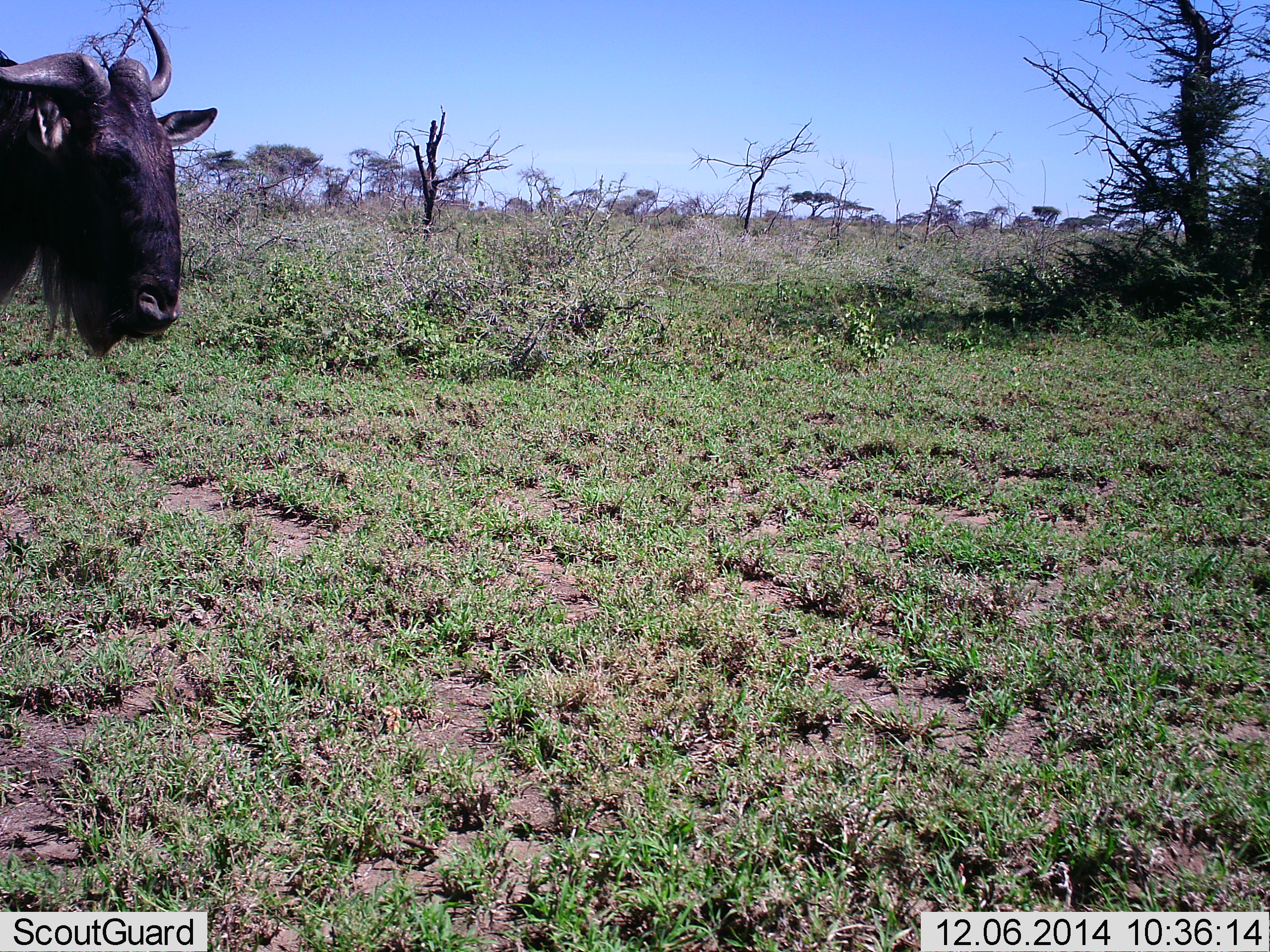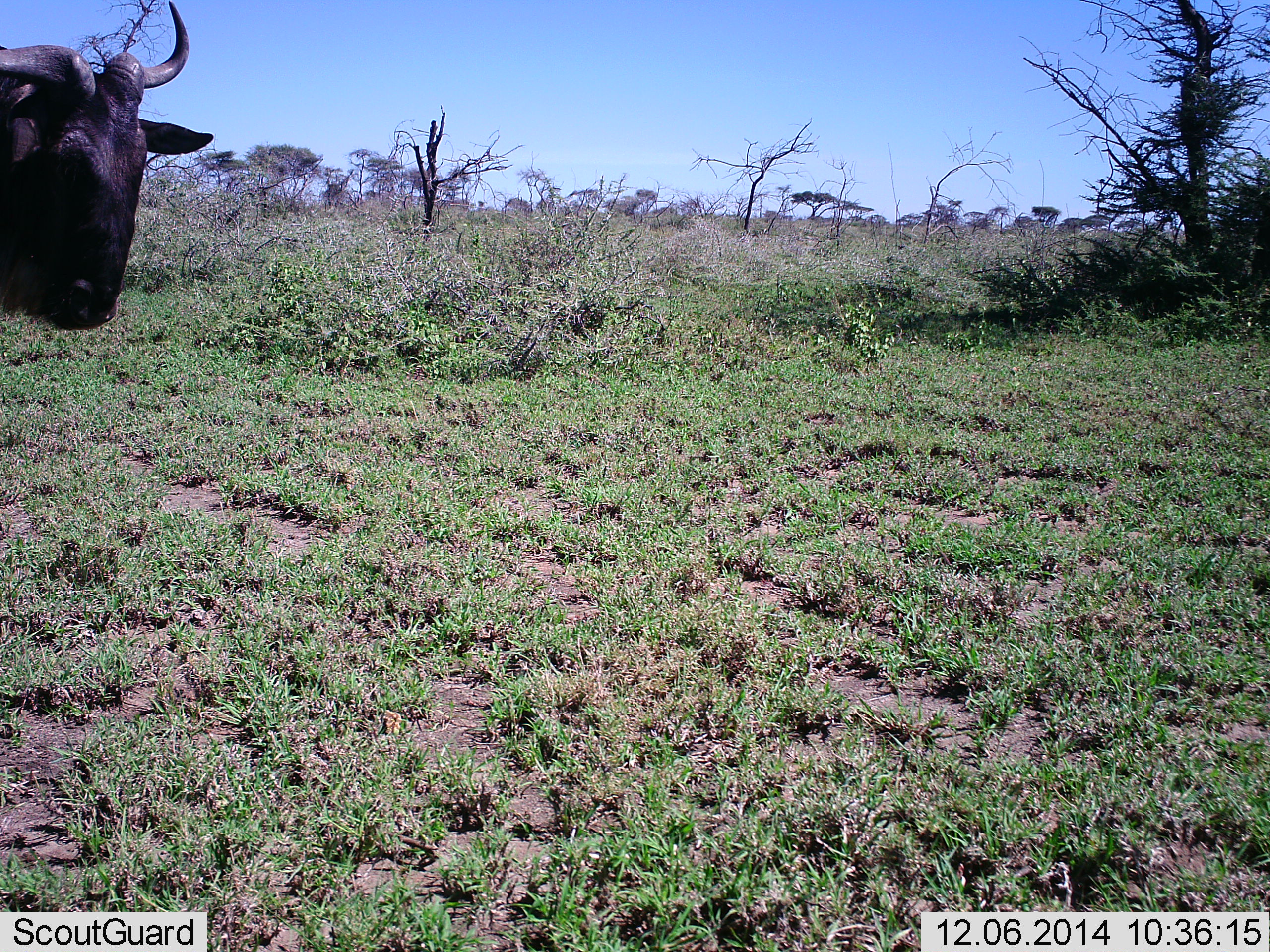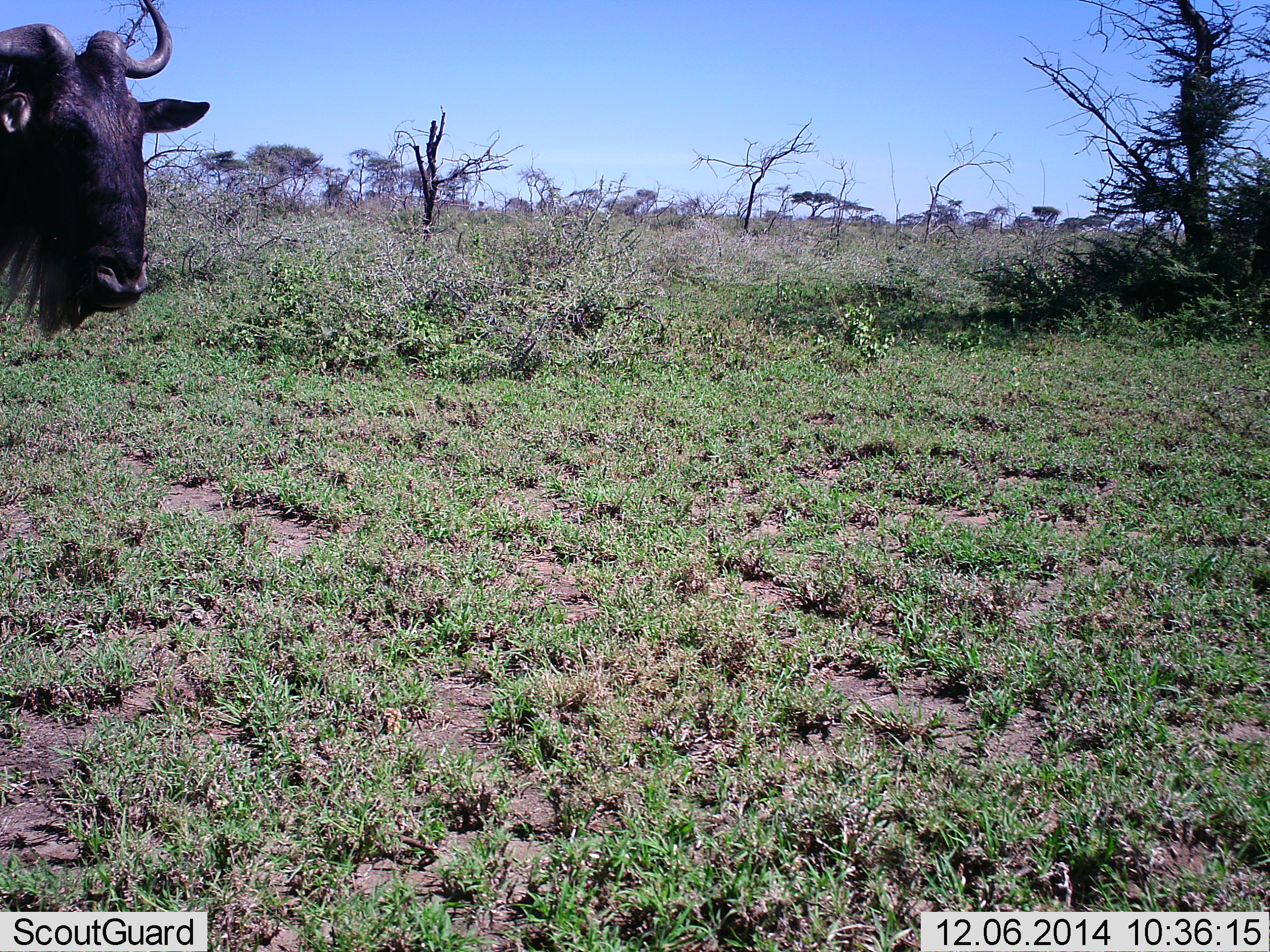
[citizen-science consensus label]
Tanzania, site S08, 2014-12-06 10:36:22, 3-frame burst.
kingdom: Animalia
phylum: Chordata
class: Mammalia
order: Artiodactyla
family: Bovidae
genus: Connochaetes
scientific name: Connochaetes taurinus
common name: blue wildebeest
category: wildebeest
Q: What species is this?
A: Wildebeest (blue wildebeest) (Connochaetes taurinus).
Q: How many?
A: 1.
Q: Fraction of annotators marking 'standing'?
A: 80%.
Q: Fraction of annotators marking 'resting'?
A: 0%.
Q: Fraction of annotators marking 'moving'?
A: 10%.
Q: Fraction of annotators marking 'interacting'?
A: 0%.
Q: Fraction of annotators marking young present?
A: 0%.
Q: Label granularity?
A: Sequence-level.